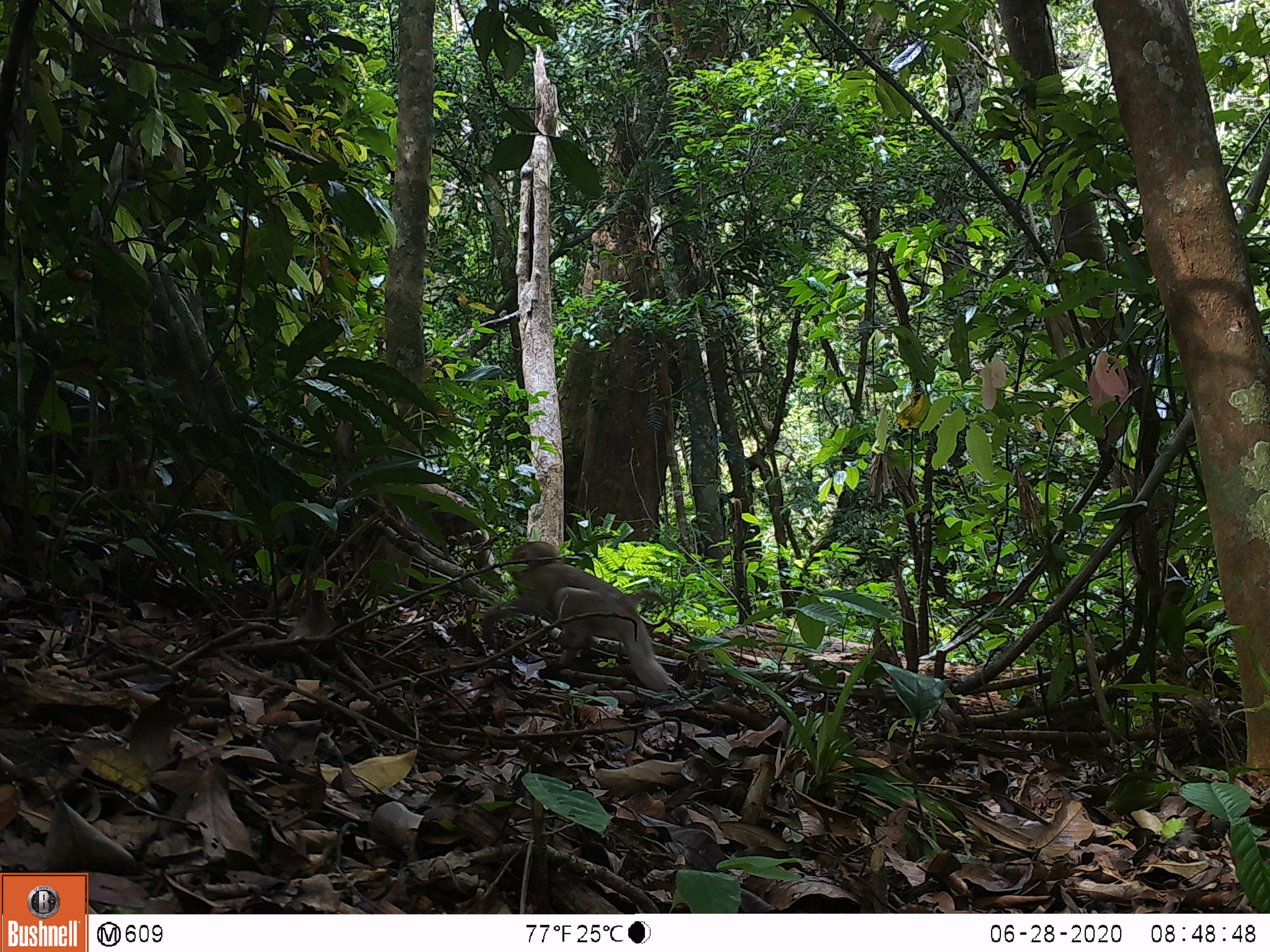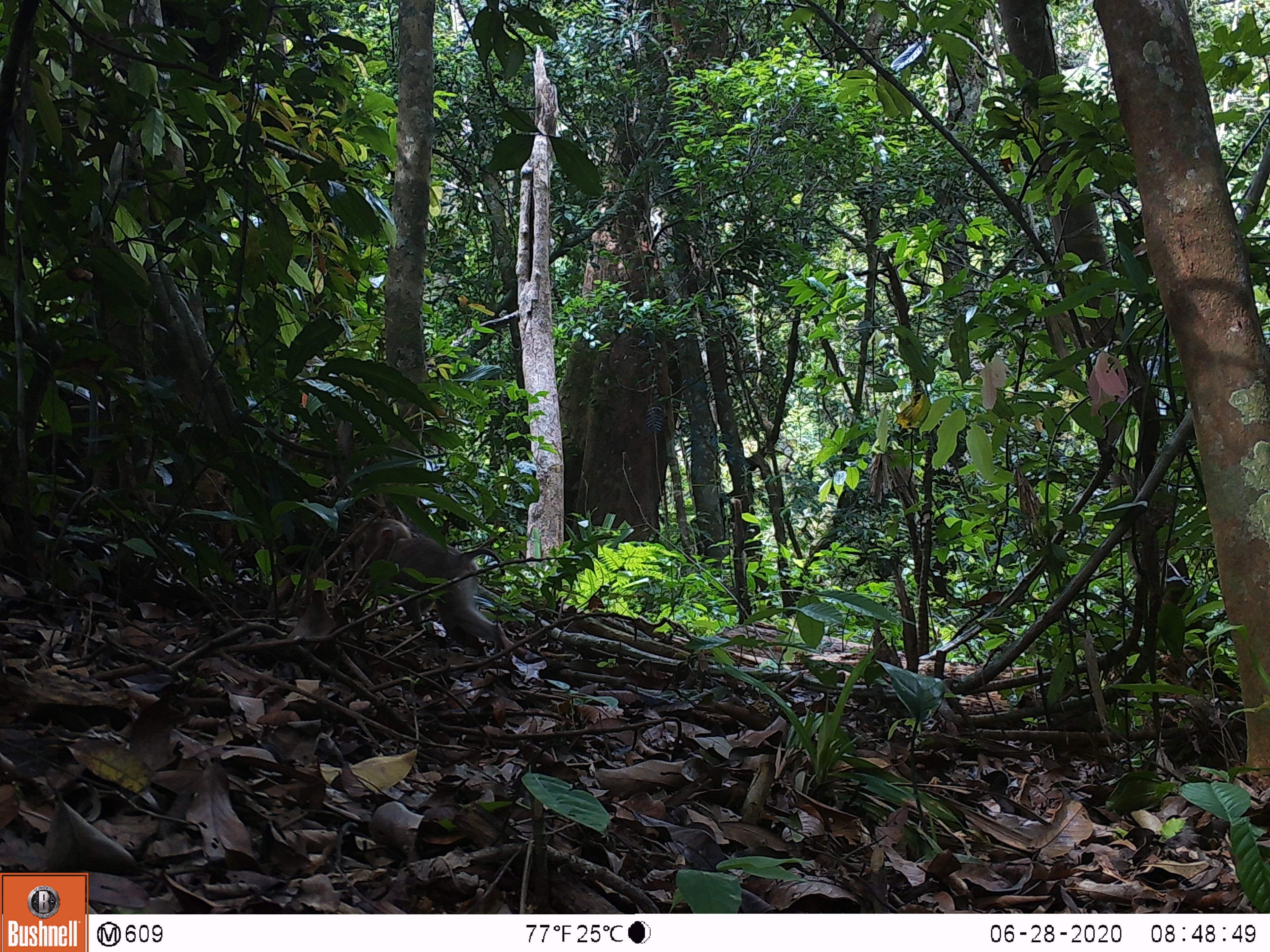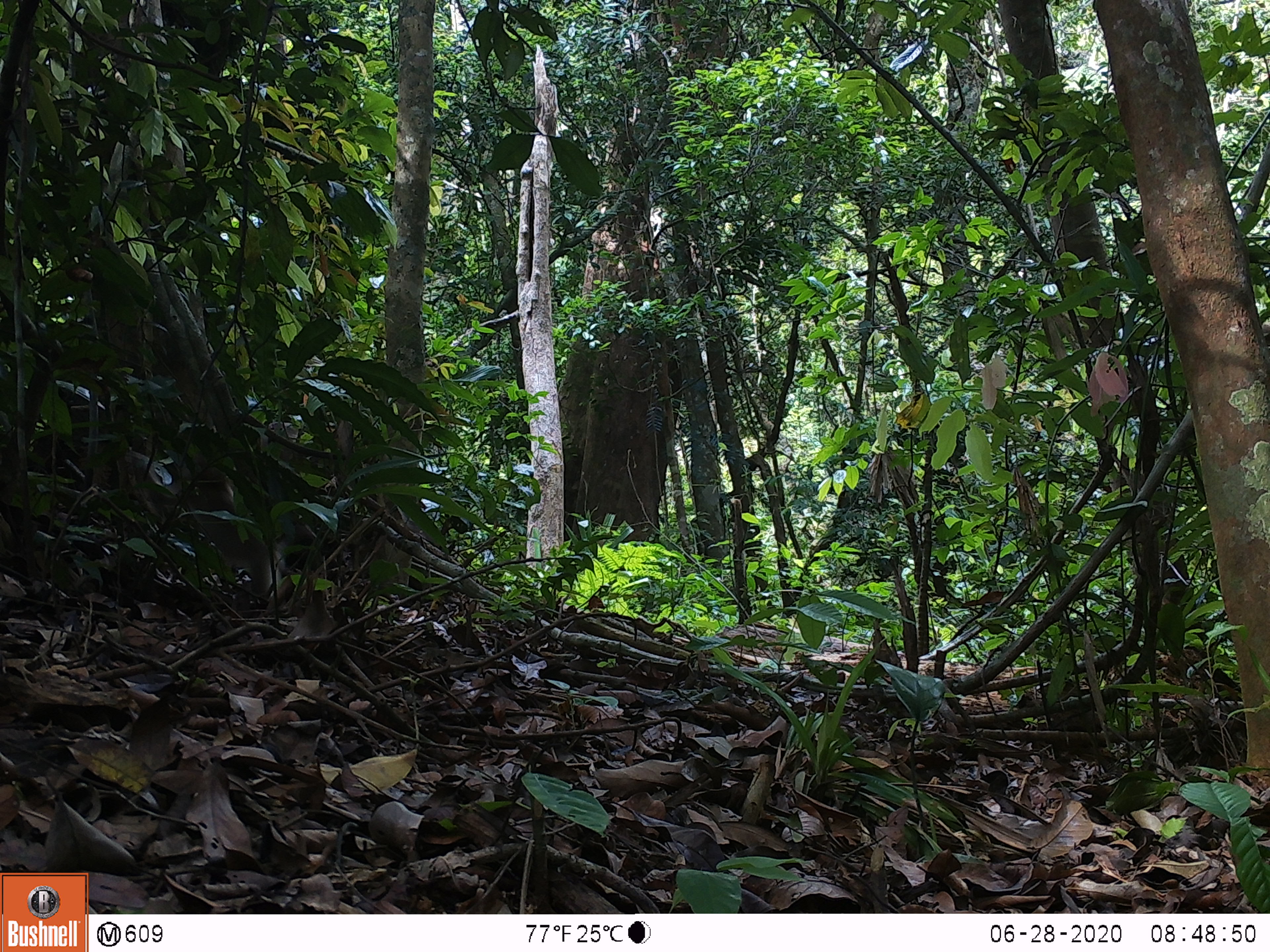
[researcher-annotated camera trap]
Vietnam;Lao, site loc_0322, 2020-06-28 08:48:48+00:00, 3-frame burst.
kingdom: Animalia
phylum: Chordata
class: Mammalia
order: Primates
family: Cercopithecidae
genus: Macaca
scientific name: Macaca nemestrina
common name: pig-tailed macaque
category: pig tailed macaque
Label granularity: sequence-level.